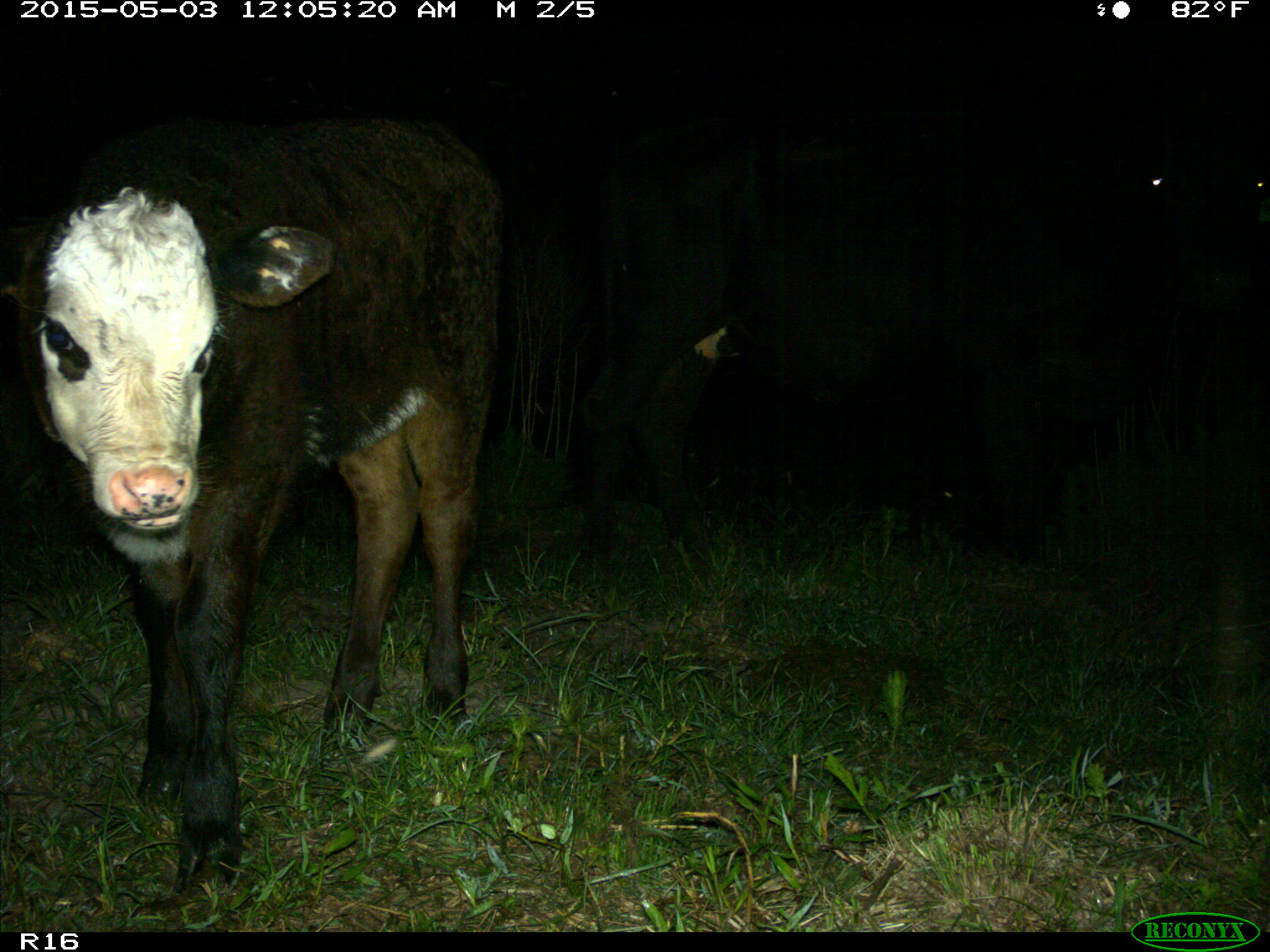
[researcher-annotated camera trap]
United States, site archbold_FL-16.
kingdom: Animalia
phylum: Chordata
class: Mammalia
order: Artiodactyla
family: Bovidae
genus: Bos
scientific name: Bos taurus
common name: domestic cow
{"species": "Bos taurus (domestic cow)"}